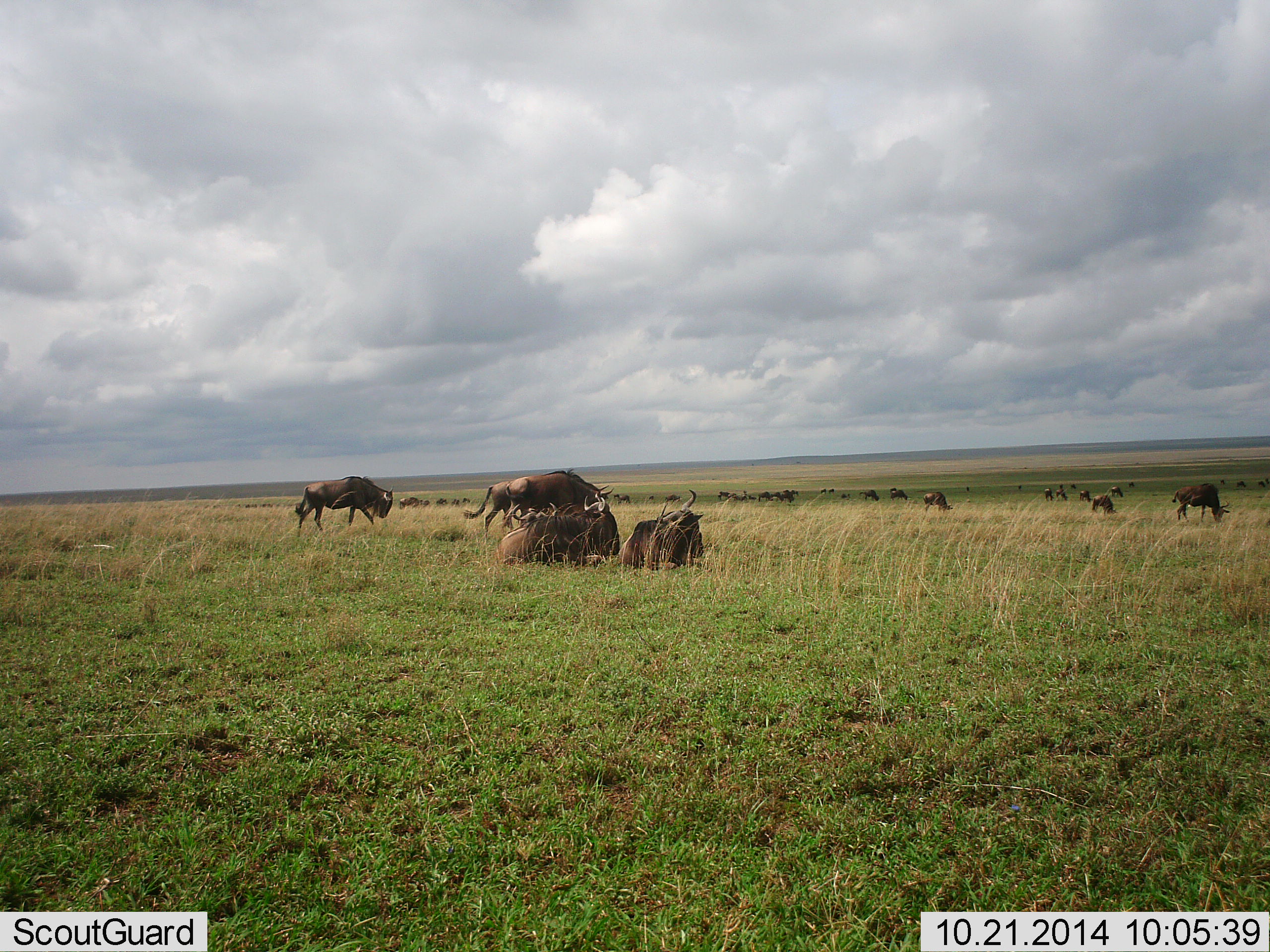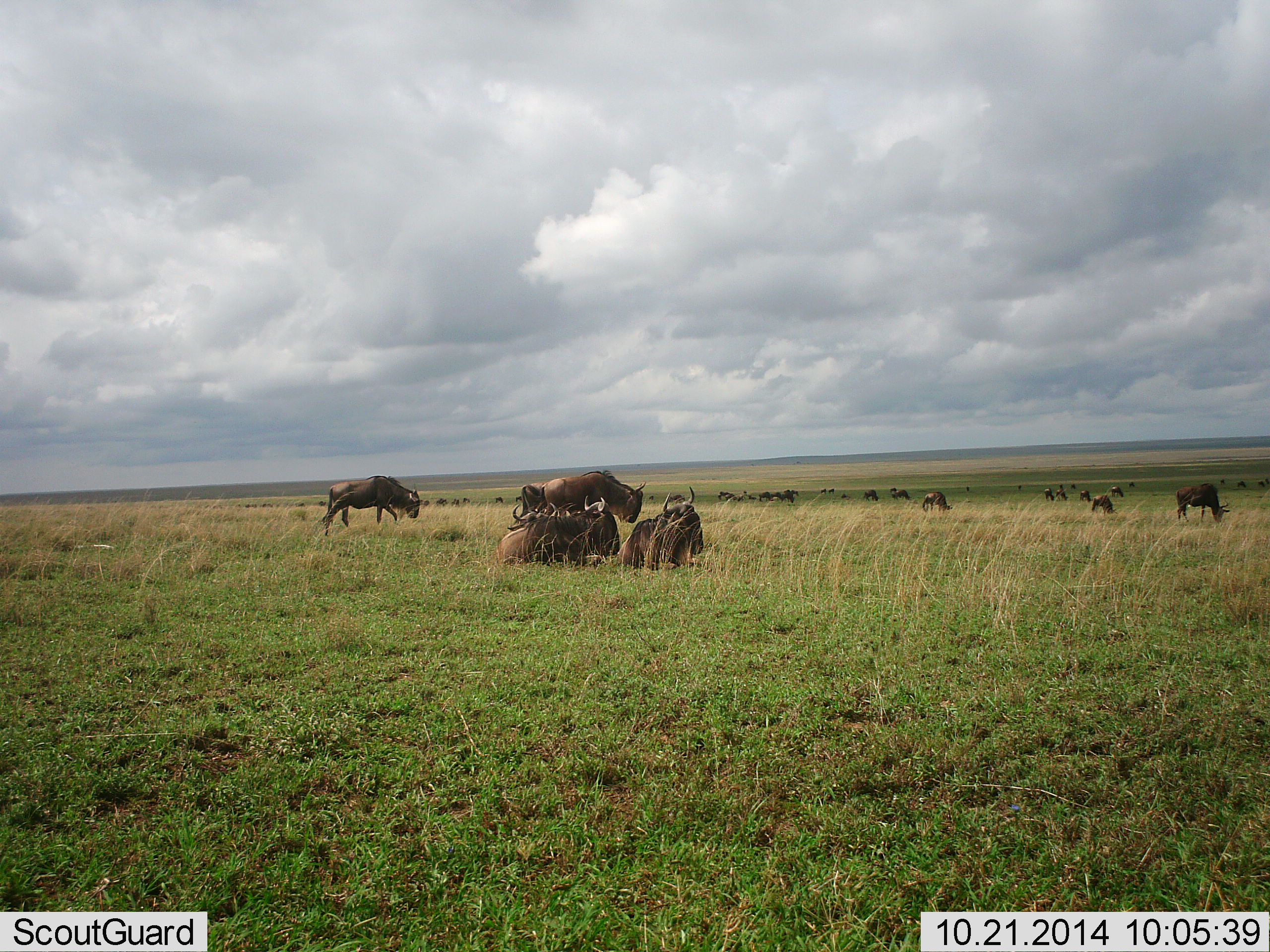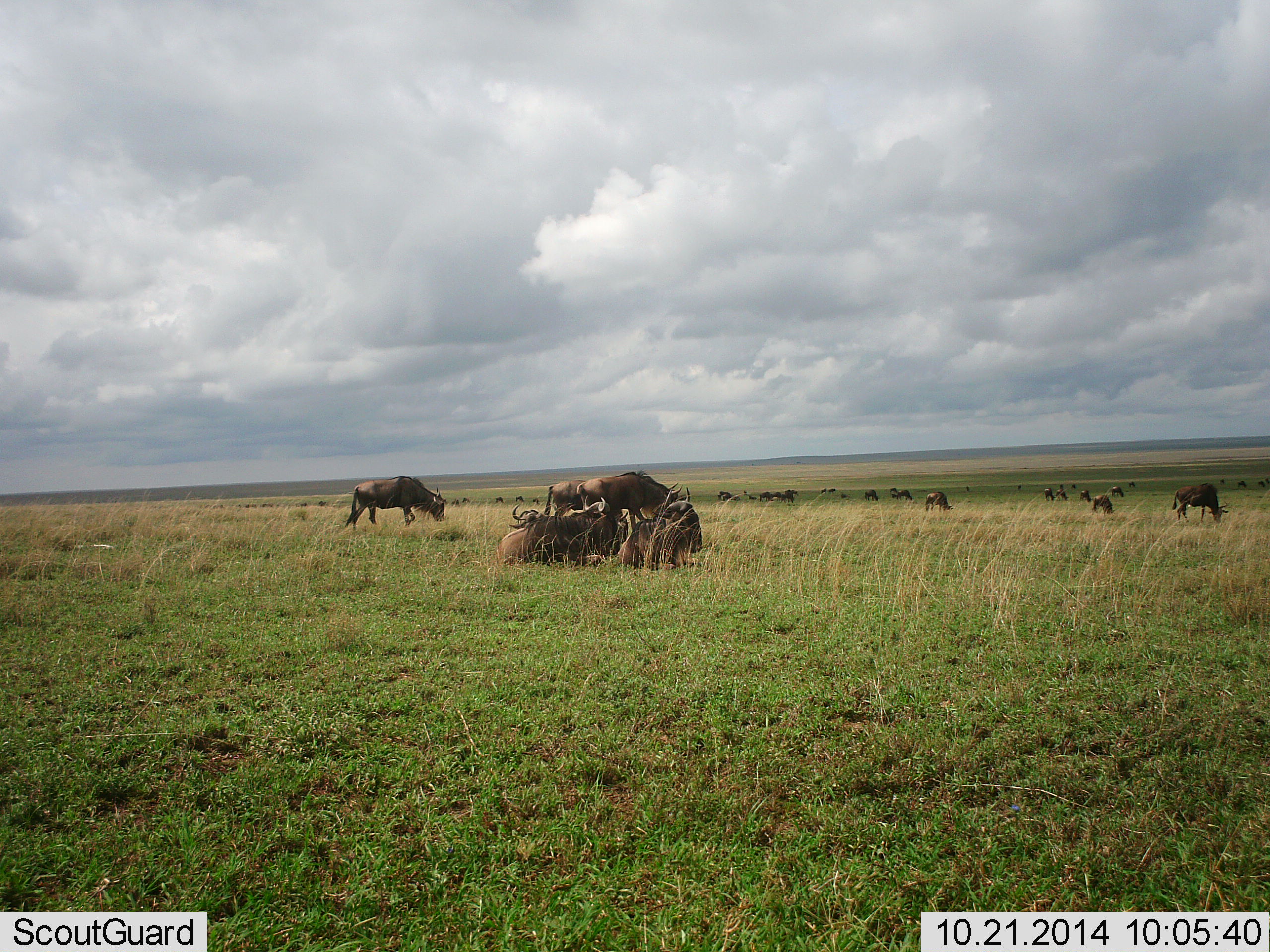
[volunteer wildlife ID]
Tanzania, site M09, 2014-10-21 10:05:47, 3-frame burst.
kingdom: Animalia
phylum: Chordata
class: Mammalia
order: Artiodactyla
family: Bovidae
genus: Connochaetes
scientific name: Connochaetes taurinus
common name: blue wildebeest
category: wildebeest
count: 11-50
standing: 80%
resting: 90%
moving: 60%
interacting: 10%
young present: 0%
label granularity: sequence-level